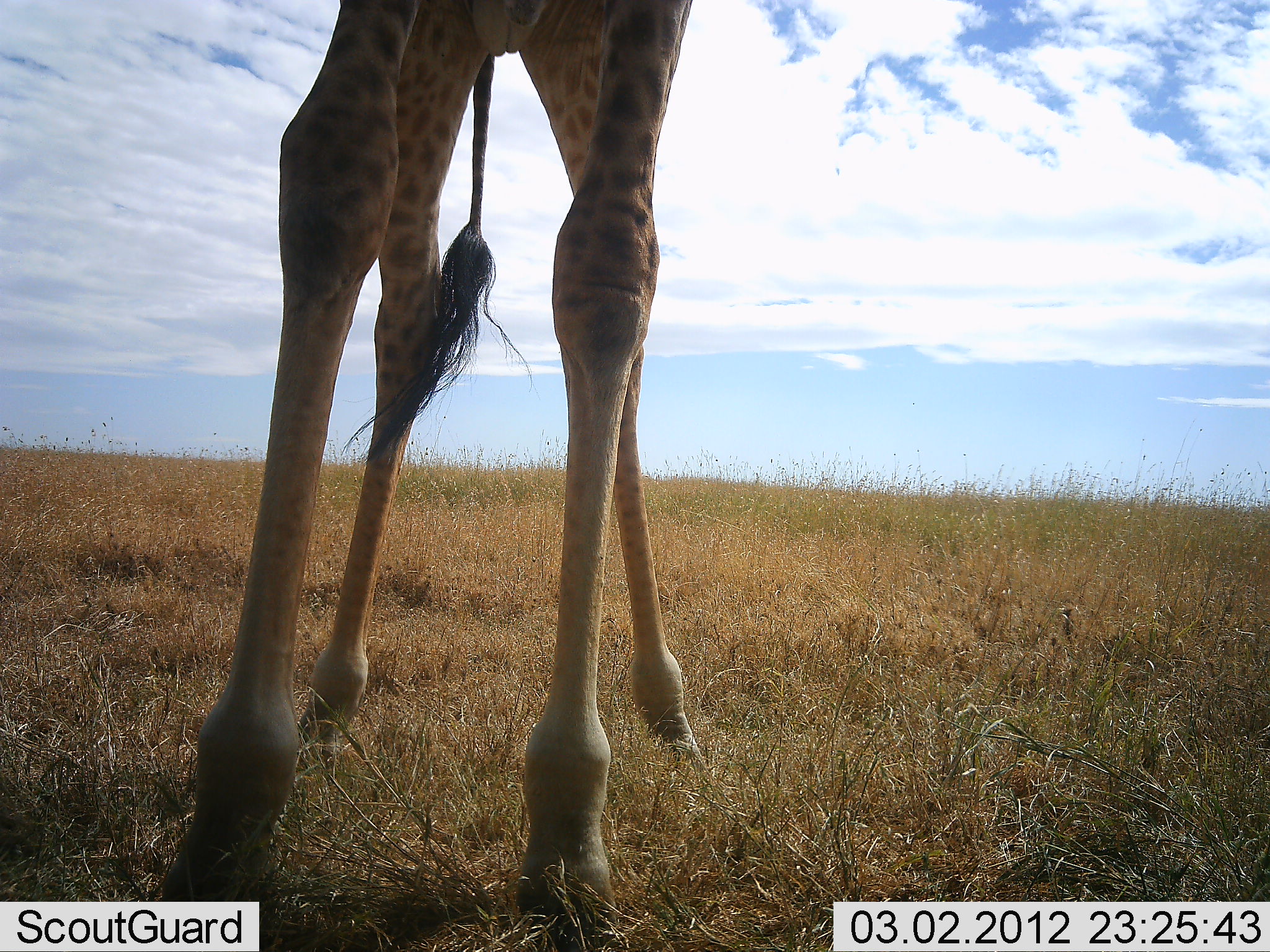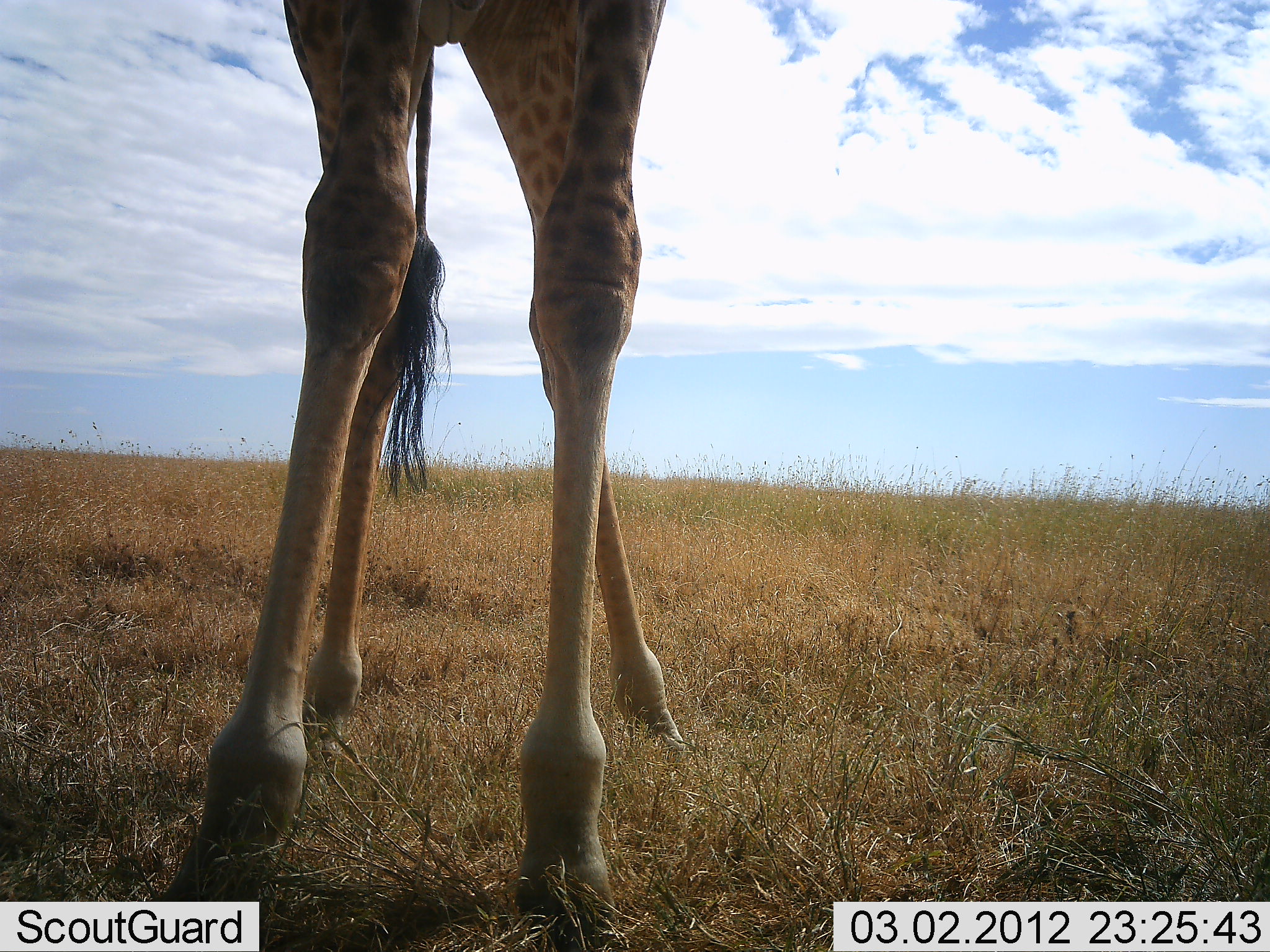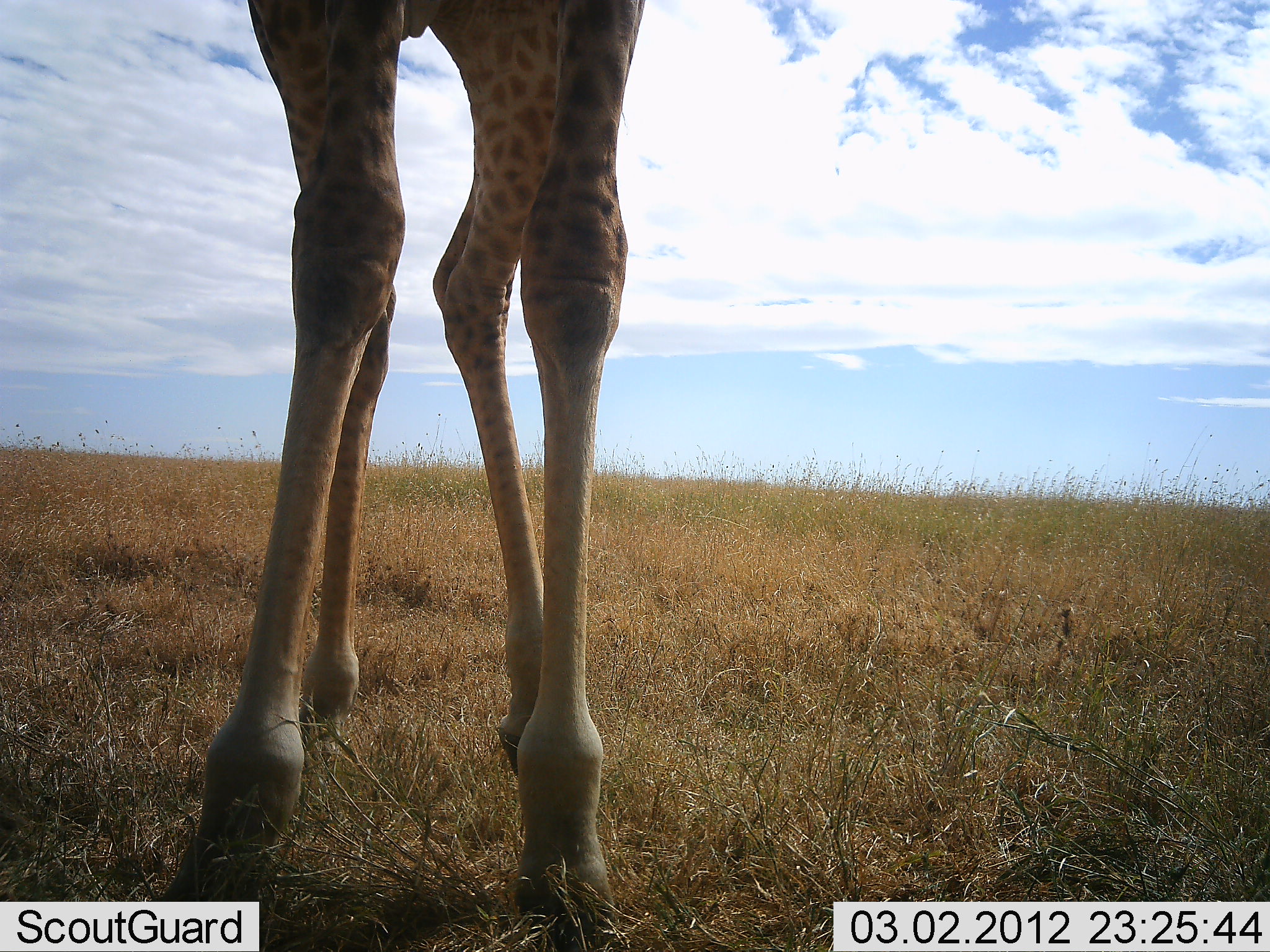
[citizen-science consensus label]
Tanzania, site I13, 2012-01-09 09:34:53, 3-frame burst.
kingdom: Animalia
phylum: Chordata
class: Mammalia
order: Artiodactyla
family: Giraffidae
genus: Giraffa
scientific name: Giraffa camelopardalis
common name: giraffe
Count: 1.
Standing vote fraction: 92%.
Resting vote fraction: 4%.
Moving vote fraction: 4%.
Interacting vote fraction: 4%.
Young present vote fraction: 0%.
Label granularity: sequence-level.